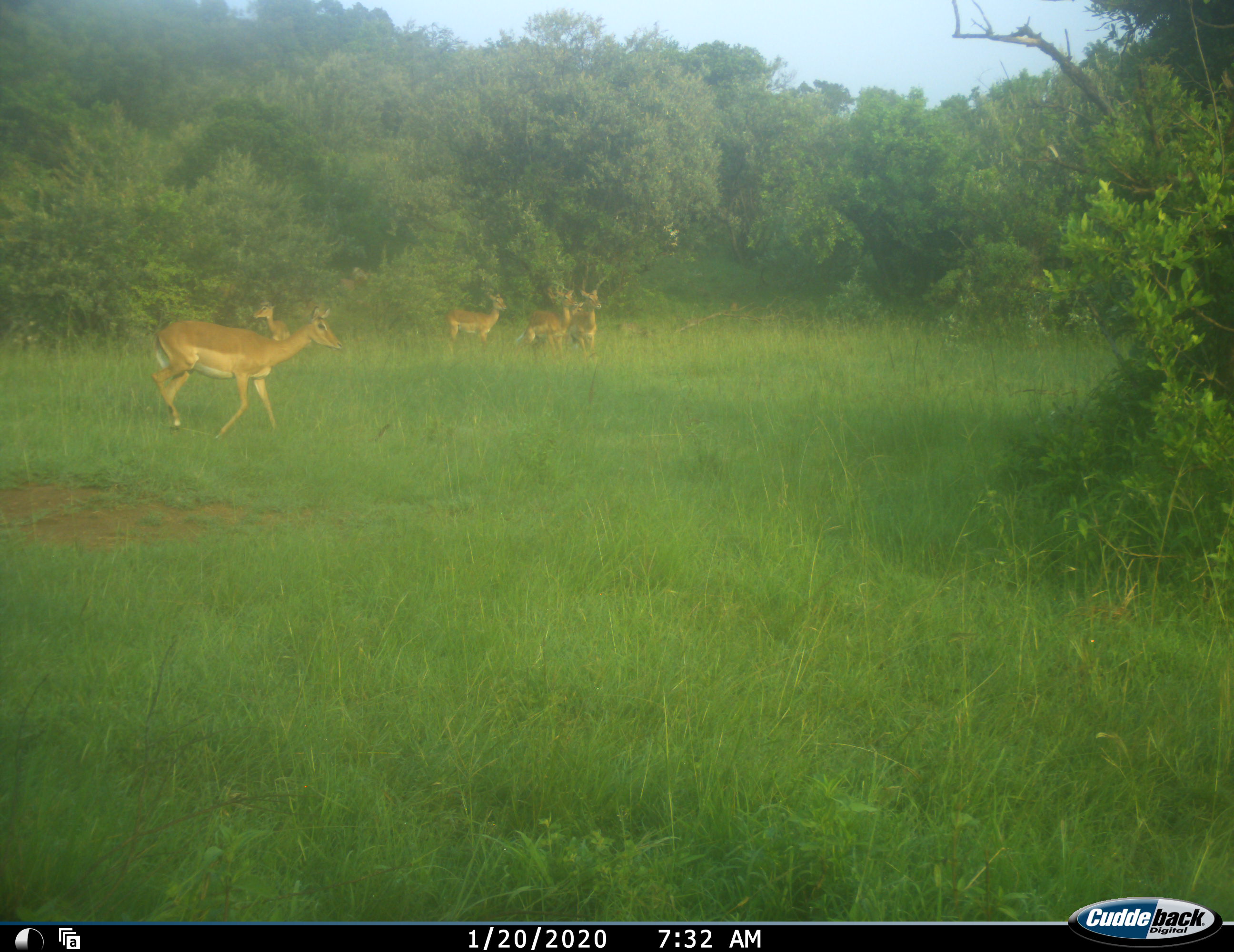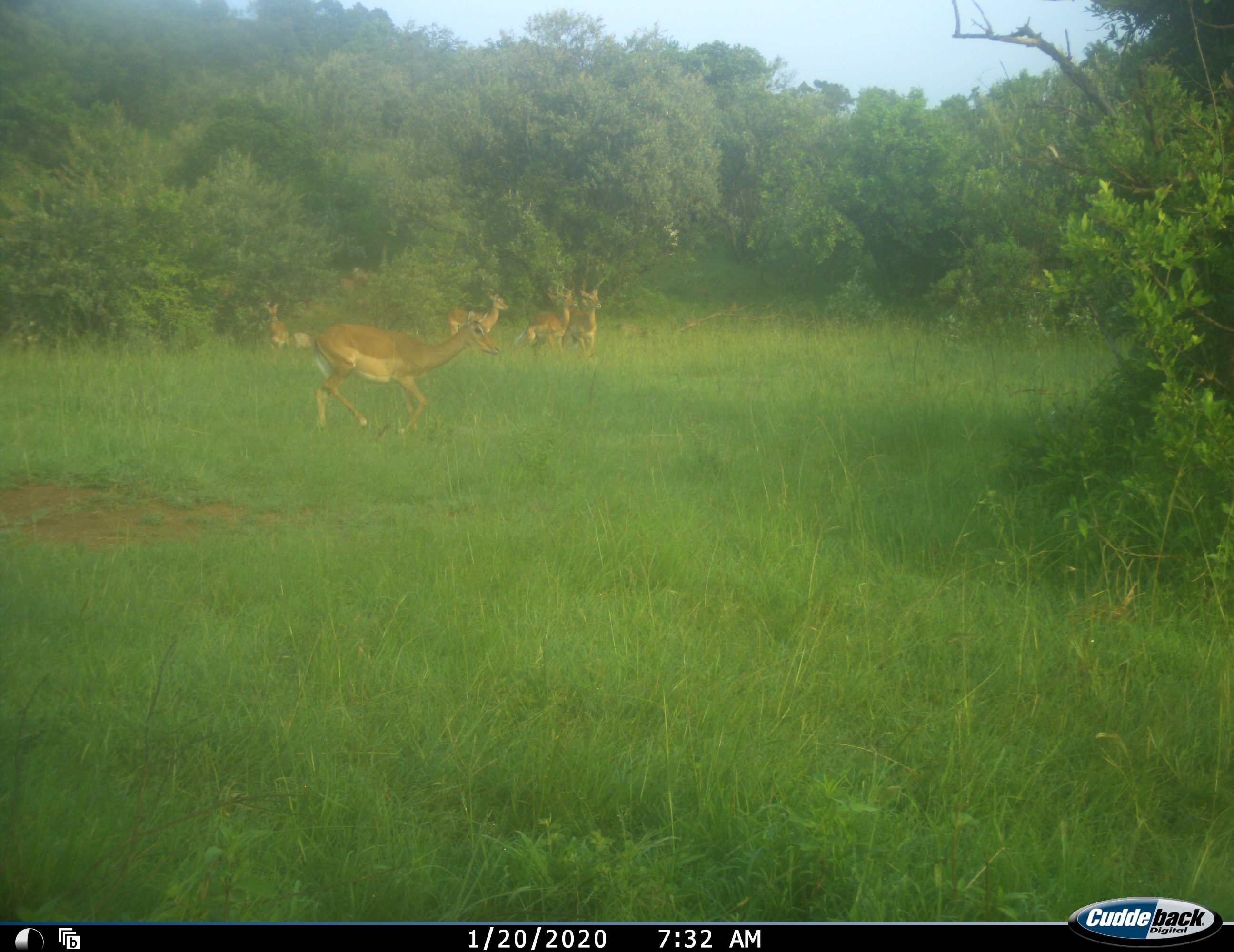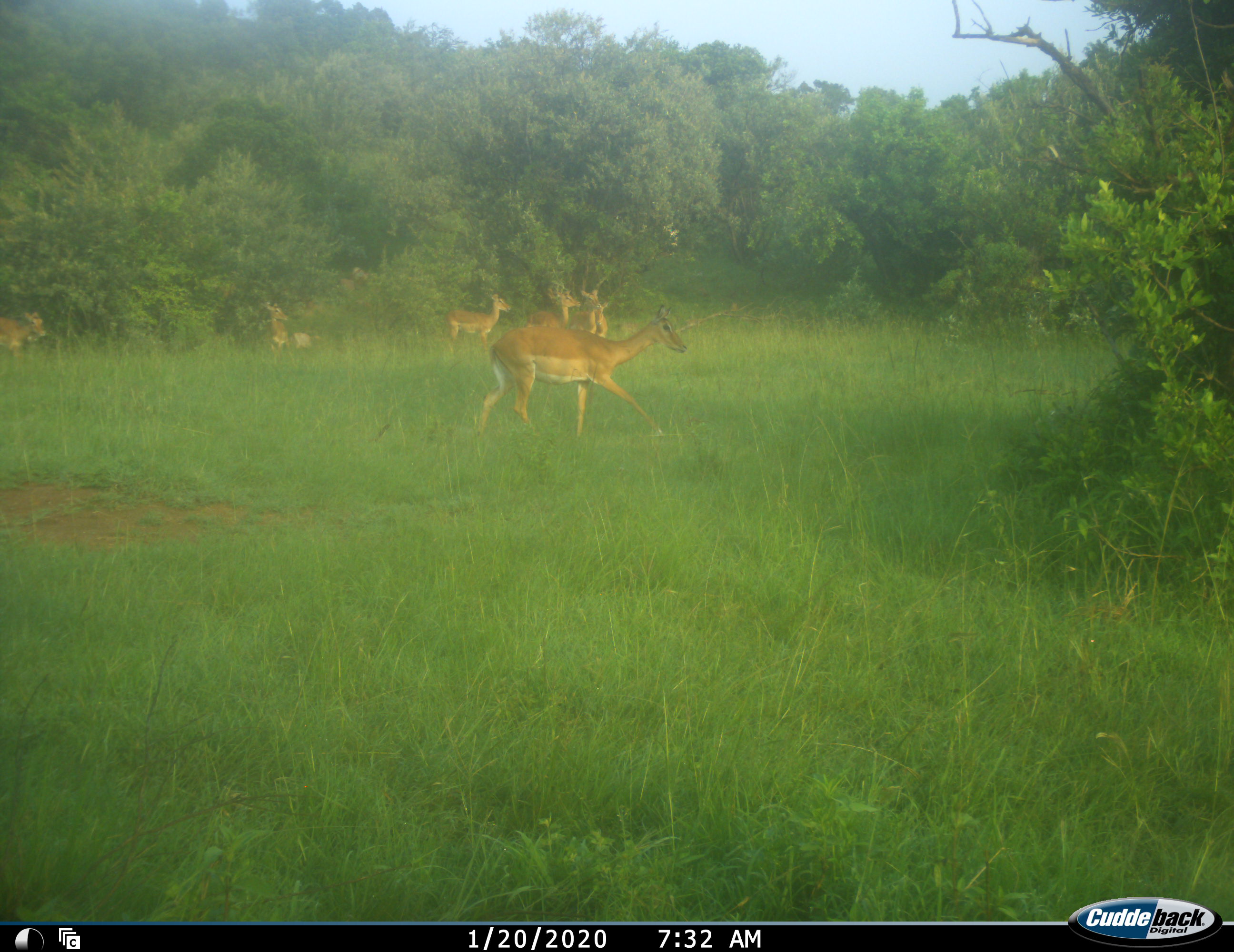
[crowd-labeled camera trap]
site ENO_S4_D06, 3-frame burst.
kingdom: Animalia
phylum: Chordata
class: Mammalia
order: Artiodactyla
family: Bovidae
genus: Aepyceros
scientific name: Aepyceros melampus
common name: impala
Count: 7.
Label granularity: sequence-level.